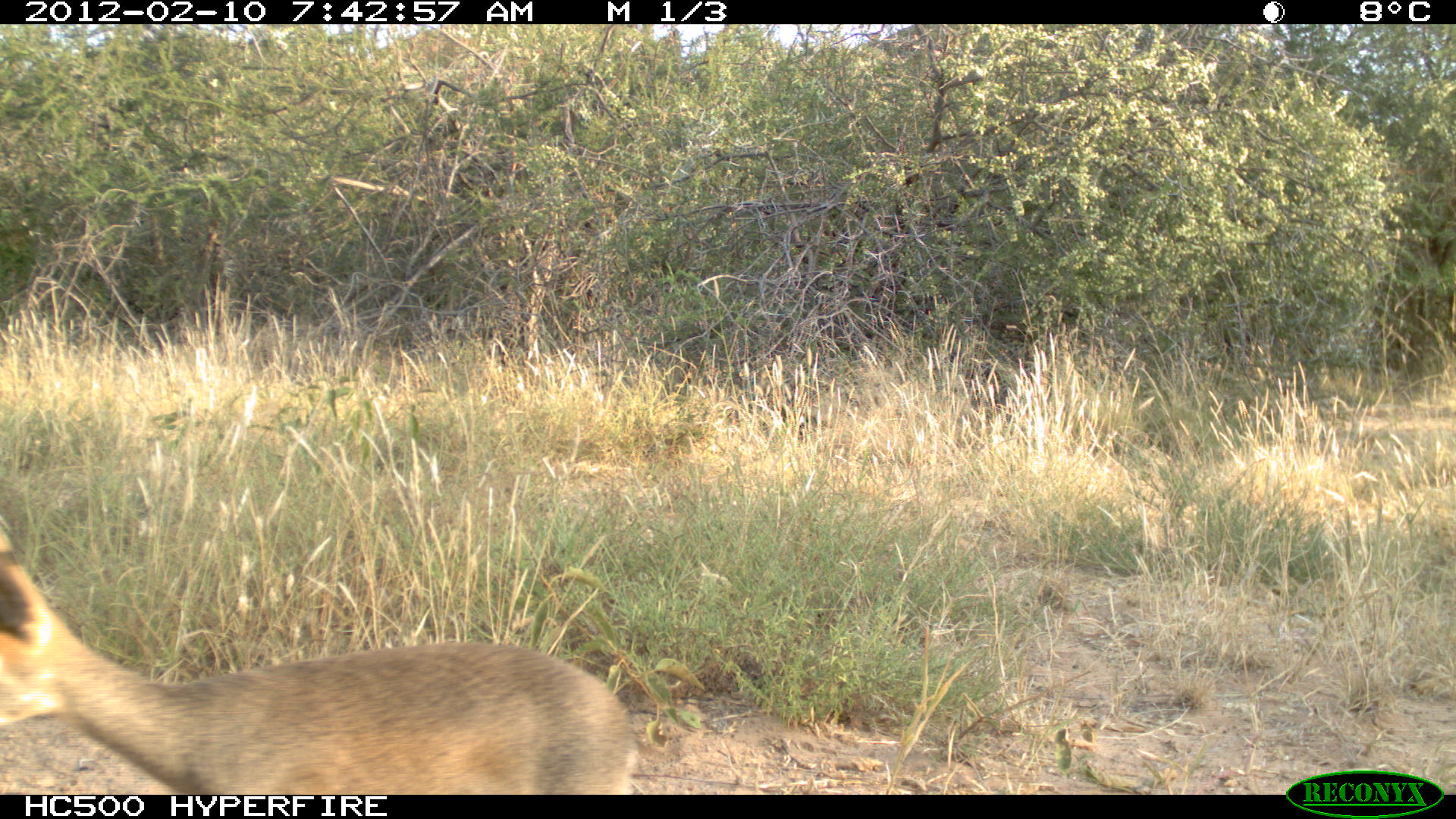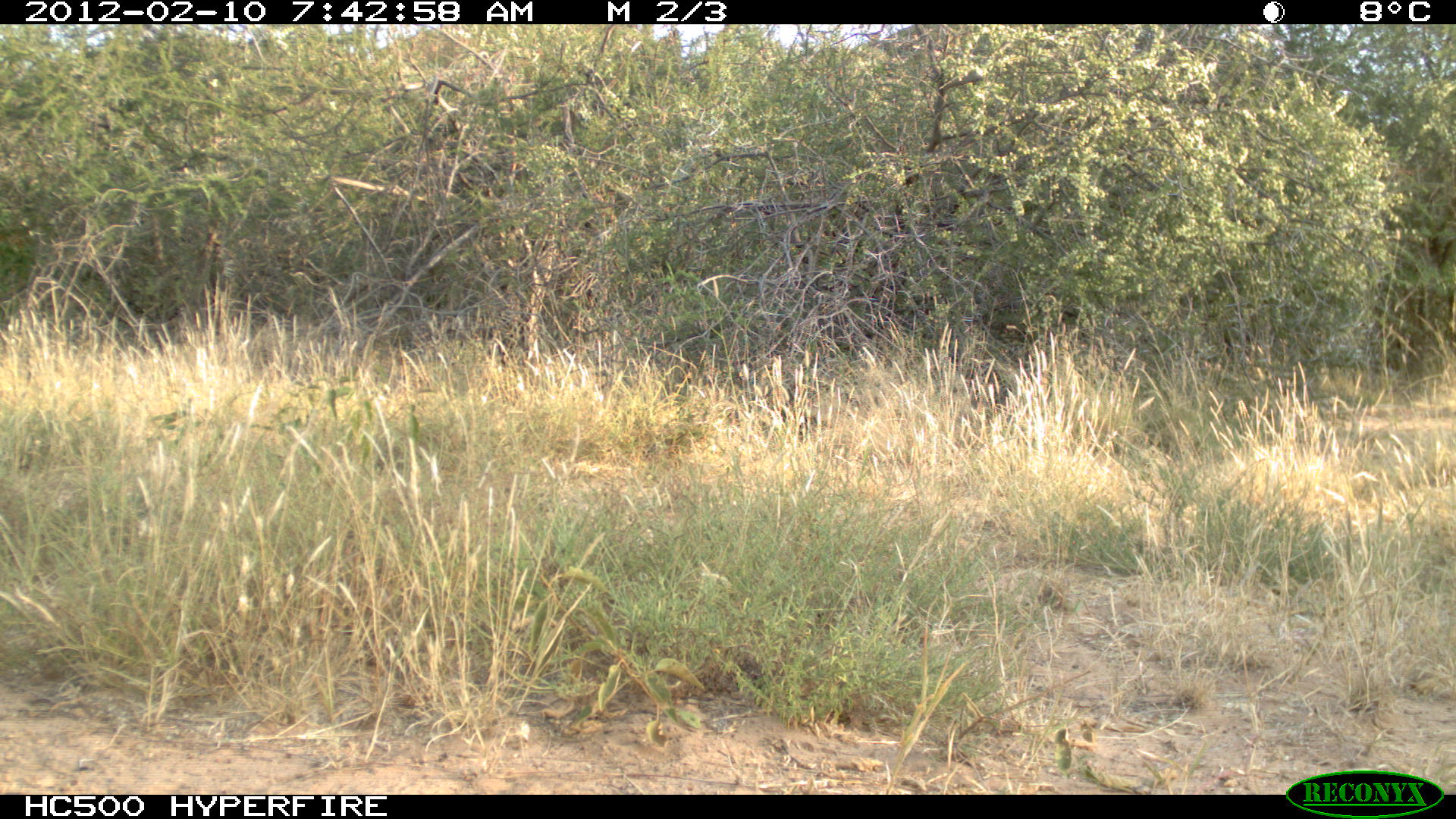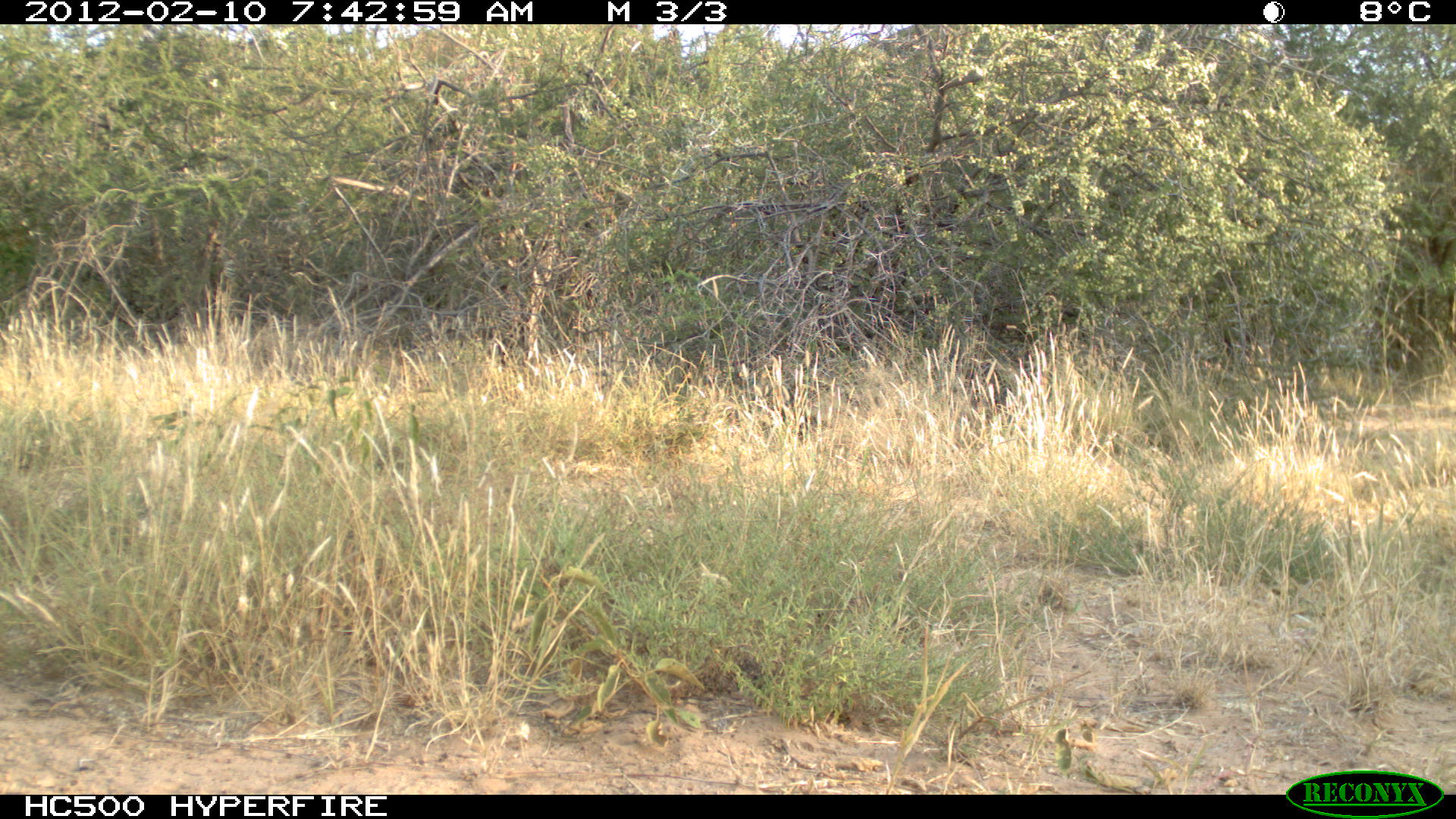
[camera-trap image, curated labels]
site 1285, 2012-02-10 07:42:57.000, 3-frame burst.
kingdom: Animalia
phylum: Chordata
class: Mammalia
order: Artiodactyla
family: Bovidae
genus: Madoqua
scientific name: Madoqua guentheri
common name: günther's dik-dik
Madoqua guentheri (günther's dik-dik), count 1.